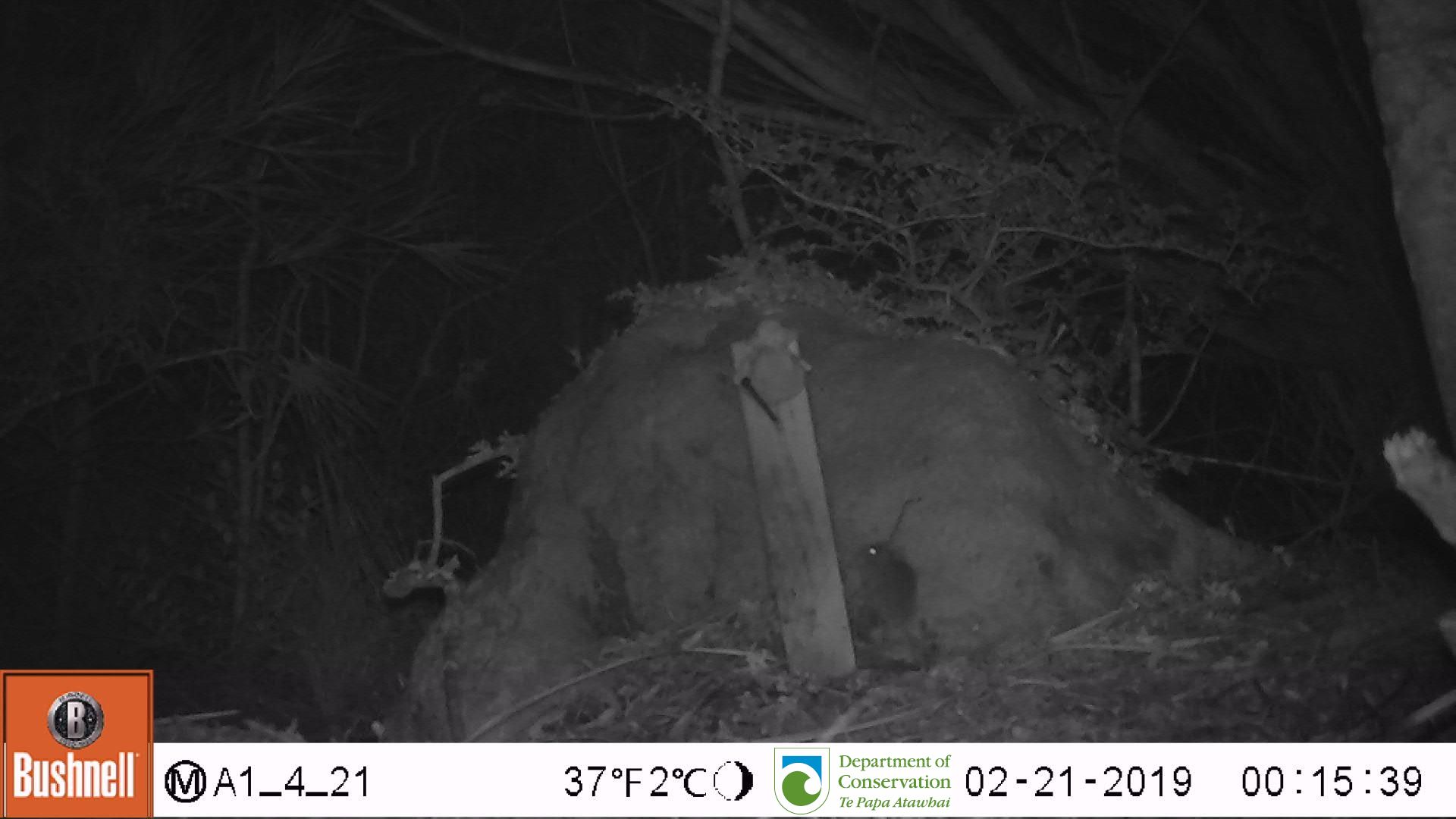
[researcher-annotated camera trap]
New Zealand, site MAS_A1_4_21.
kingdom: Animalia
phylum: Chordata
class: Mammalia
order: Rodentia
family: Muridae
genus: Mus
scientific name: Mus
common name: mouse